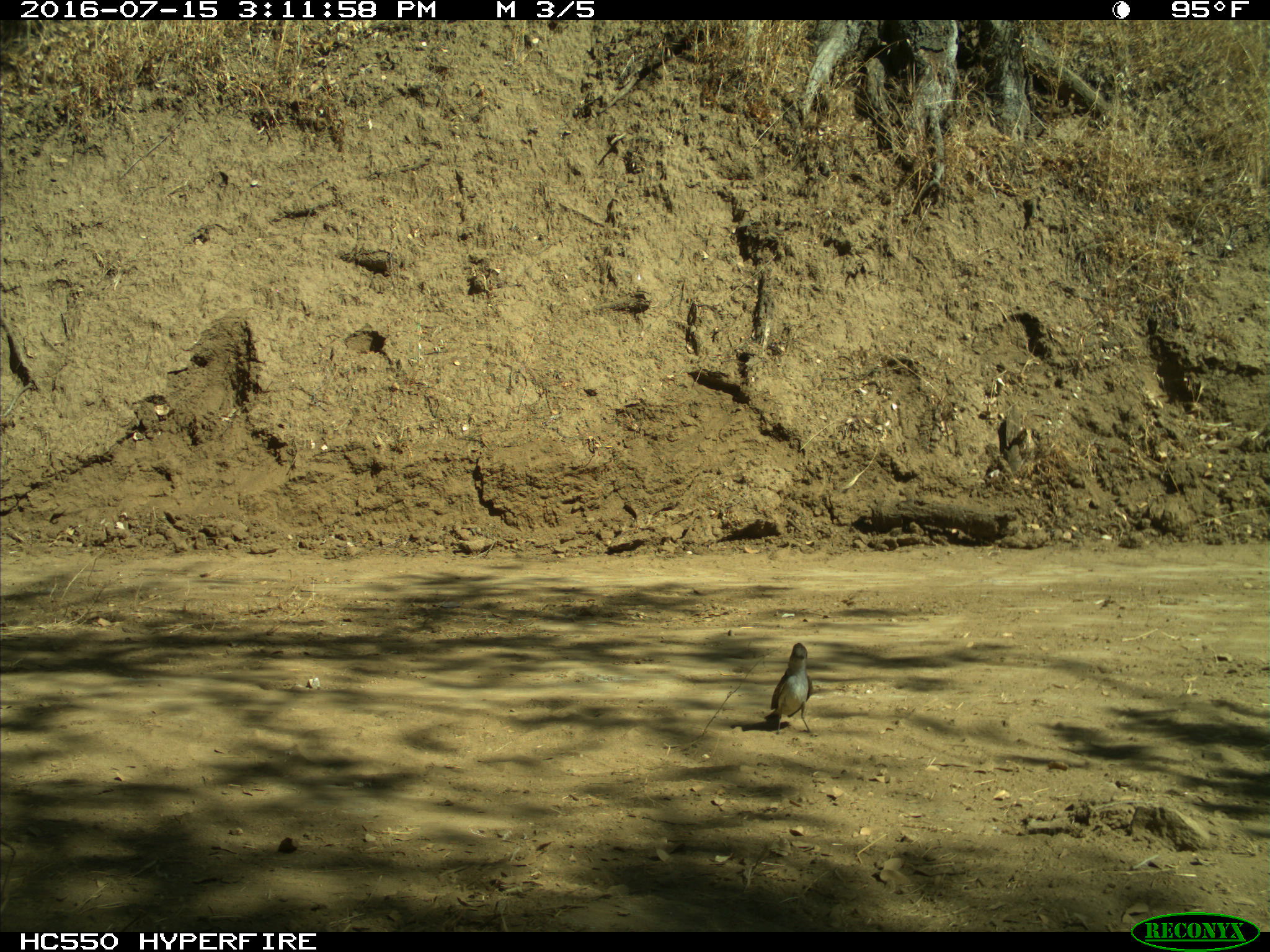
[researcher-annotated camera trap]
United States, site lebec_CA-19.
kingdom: Animalia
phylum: Chordata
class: Aves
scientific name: Aves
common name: birds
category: unidentified bird